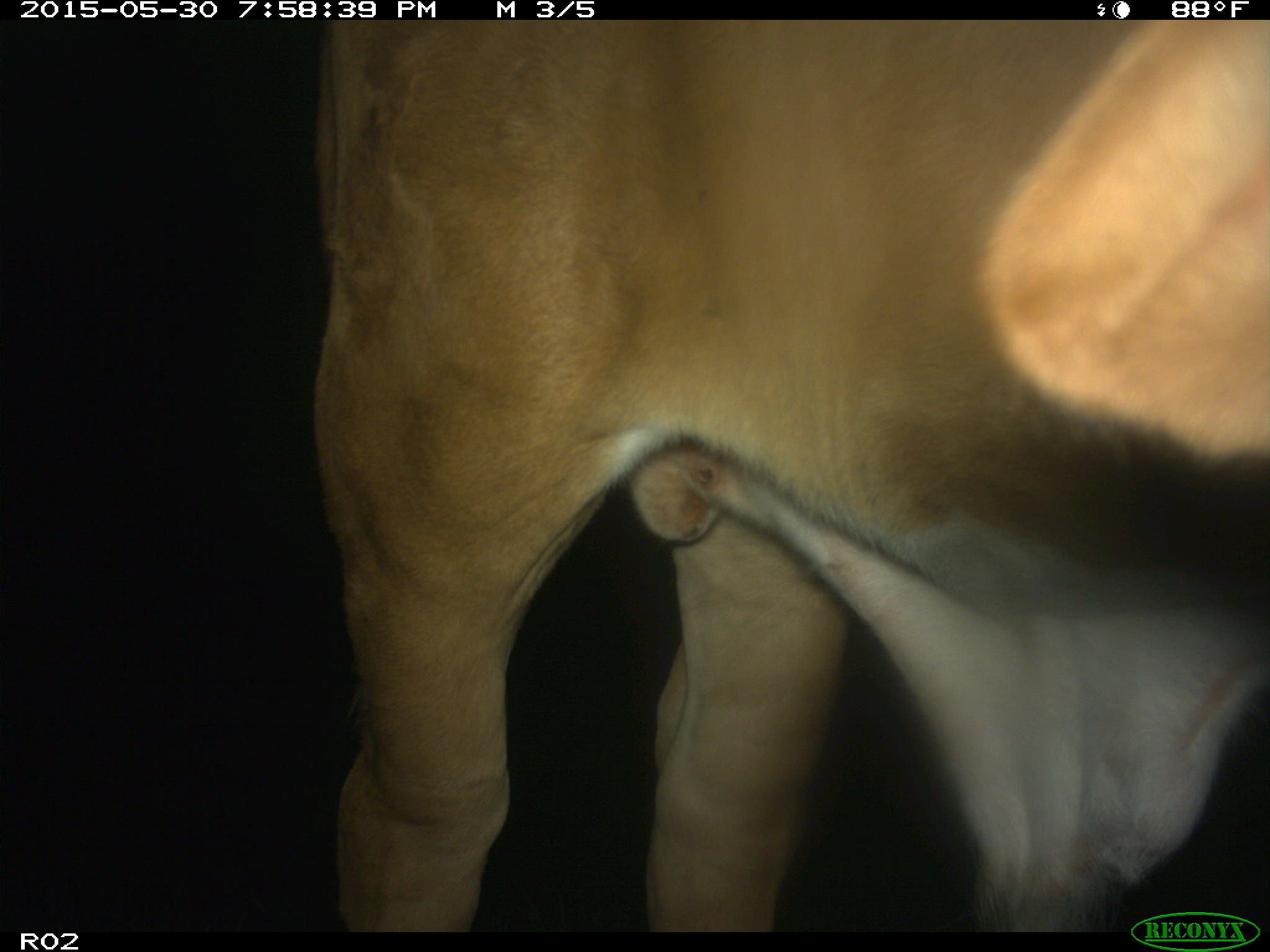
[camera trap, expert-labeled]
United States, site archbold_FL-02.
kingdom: Animalia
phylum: Chordata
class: Mammalia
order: Artiodactyla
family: Bovidae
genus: Bos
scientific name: Bos taurus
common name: domestic cow